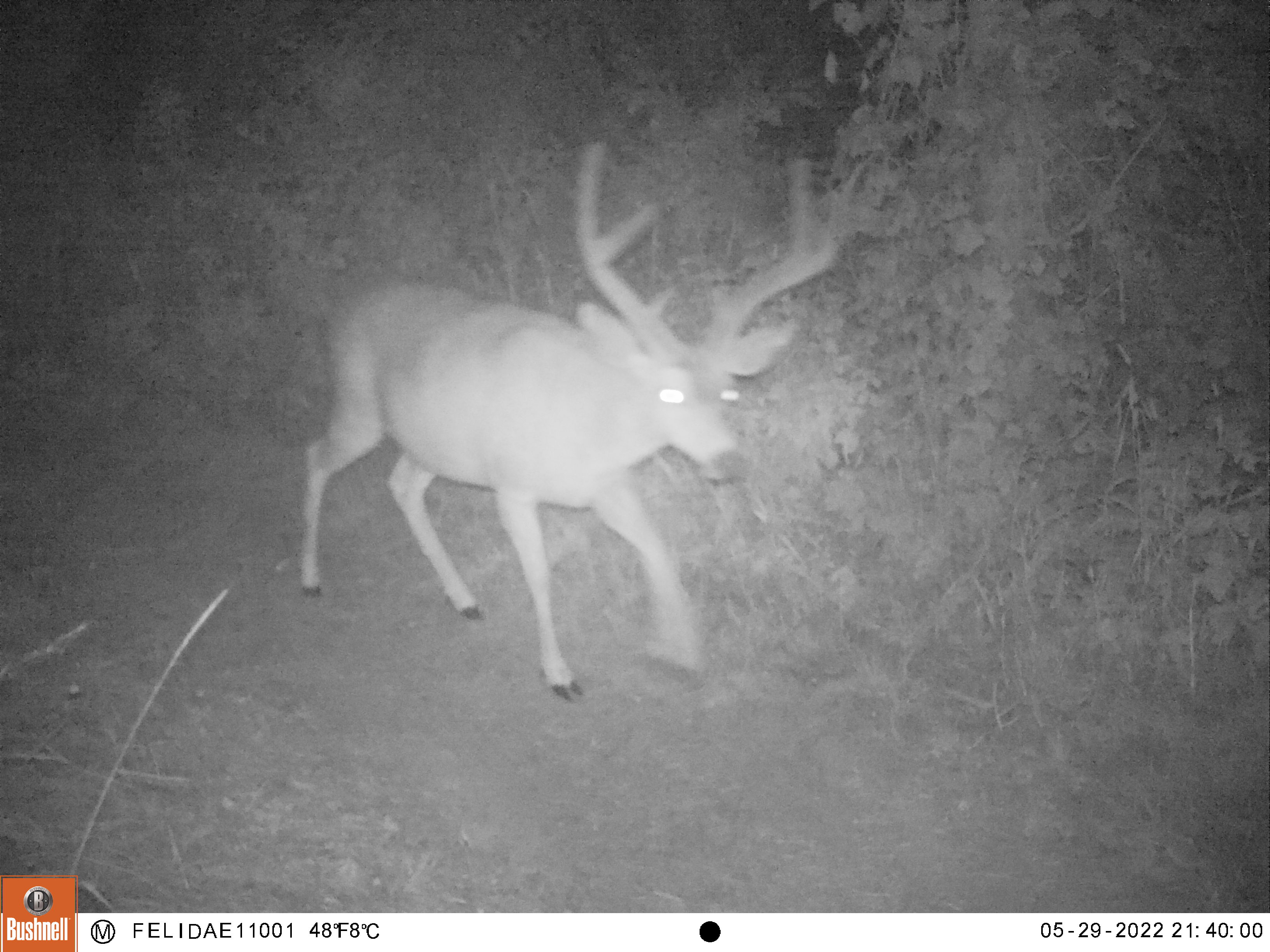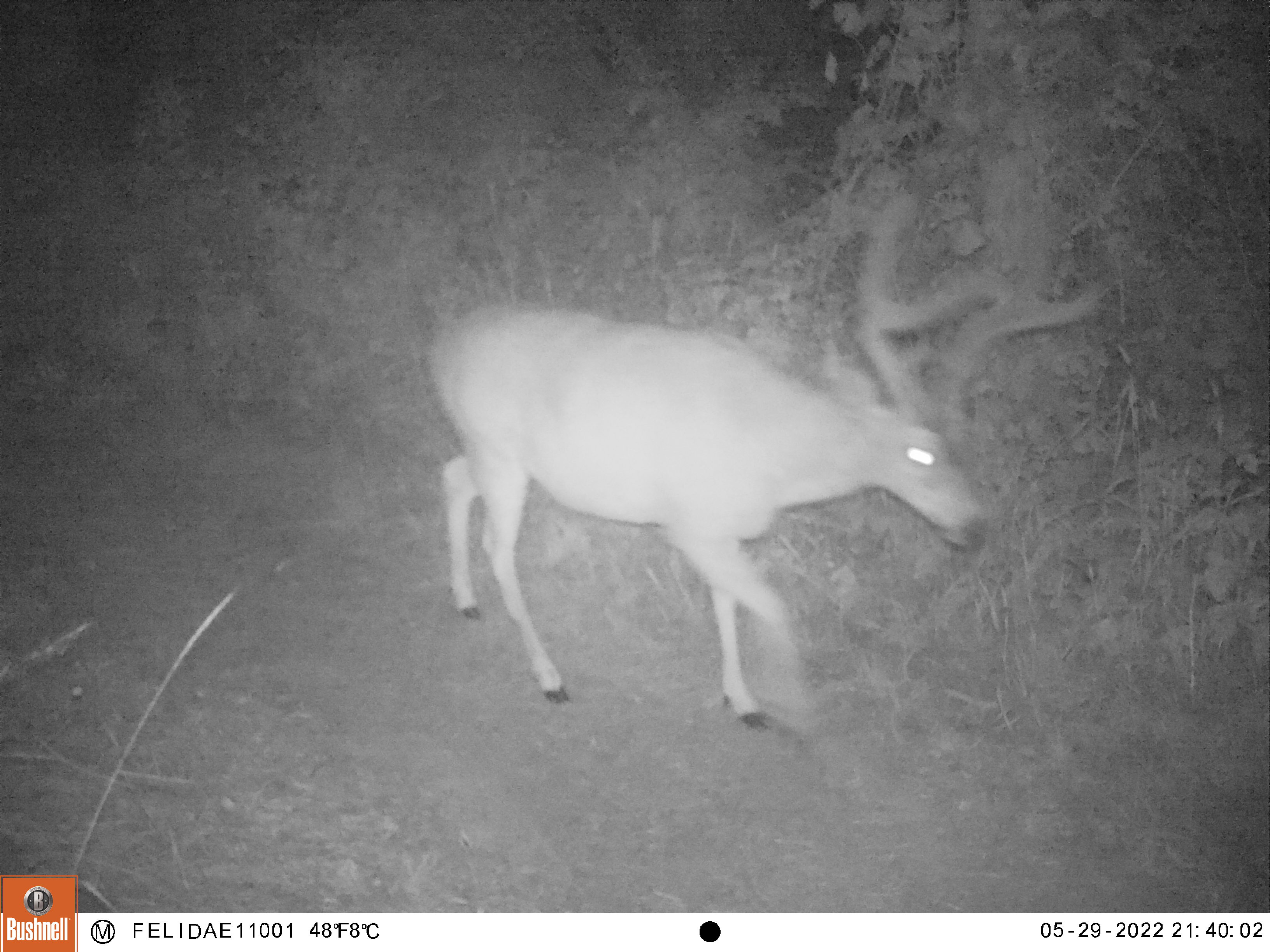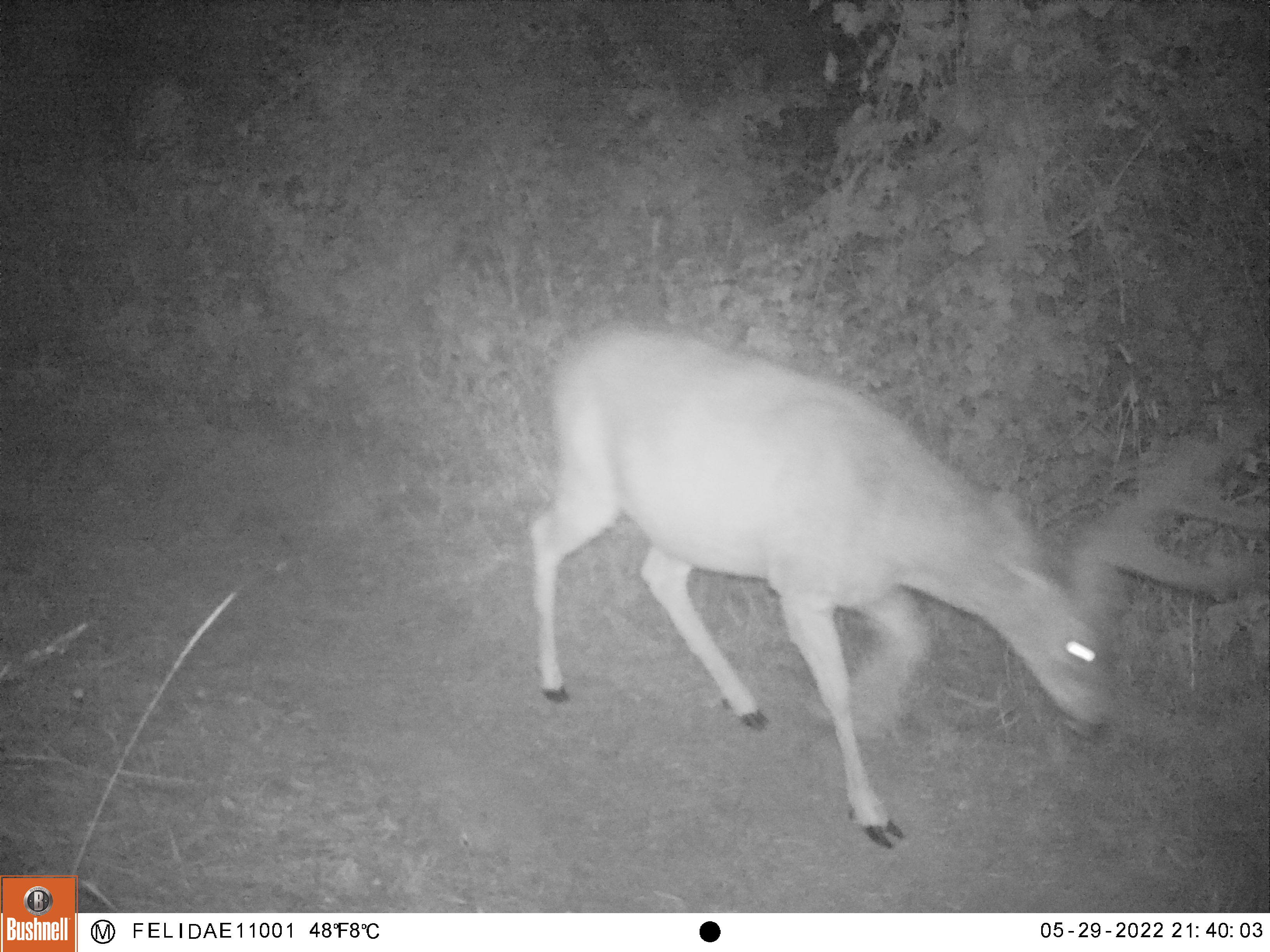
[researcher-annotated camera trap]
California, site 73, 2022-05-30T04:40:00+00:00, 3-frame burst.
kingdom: Animalia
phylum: Chordata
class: Mammalia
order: Artiodactyla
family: Cervidae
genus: Odocoileus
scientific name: Odocoileus hemionus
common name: mule deer